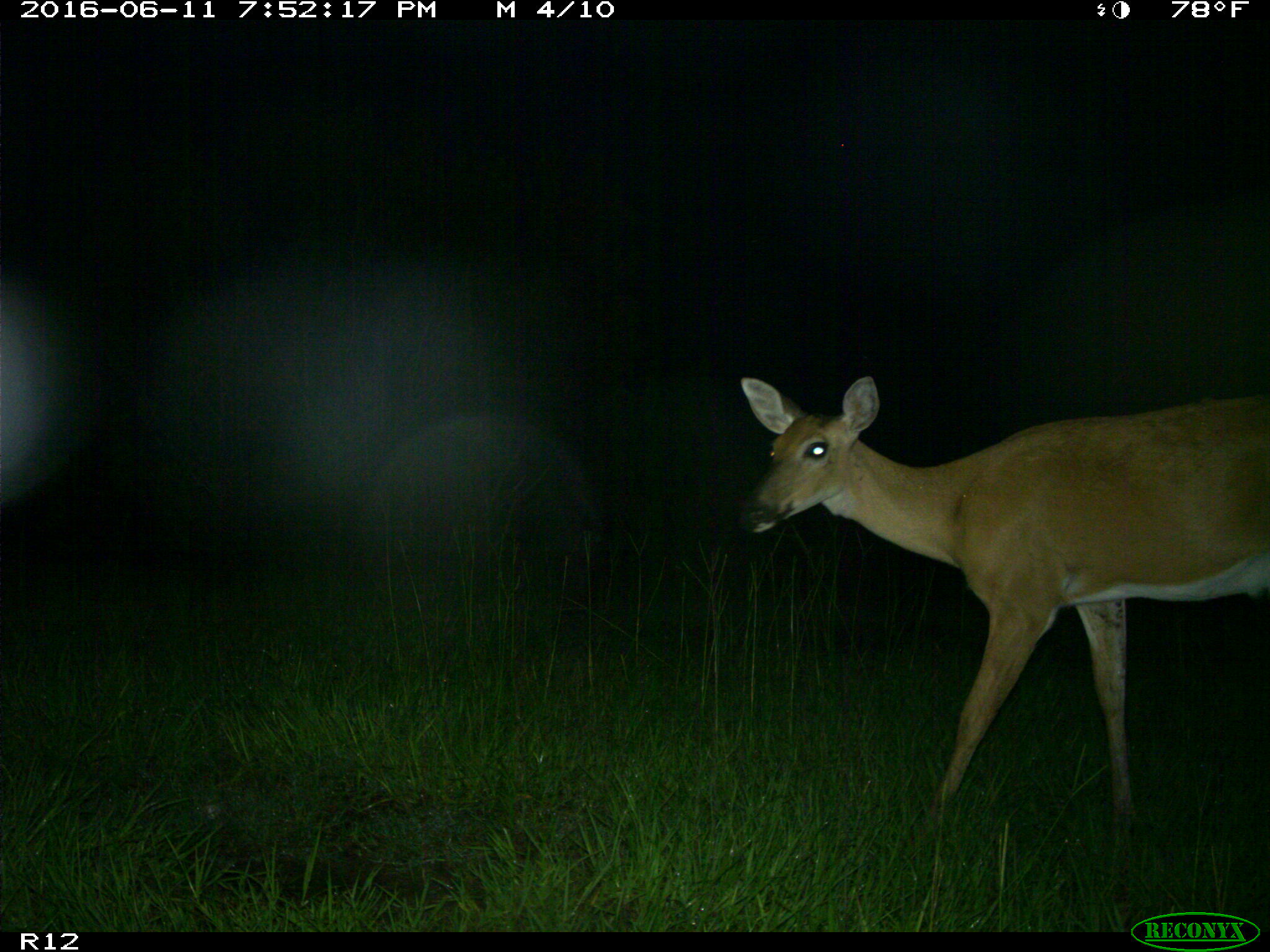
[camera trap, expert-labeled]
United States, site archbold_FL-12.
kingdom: Animalia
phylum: Chordata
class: Mammalia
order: Artiodactyla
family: Cervidae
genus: Odocoileus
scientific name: Odocoileus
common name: deer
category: unidentified deer